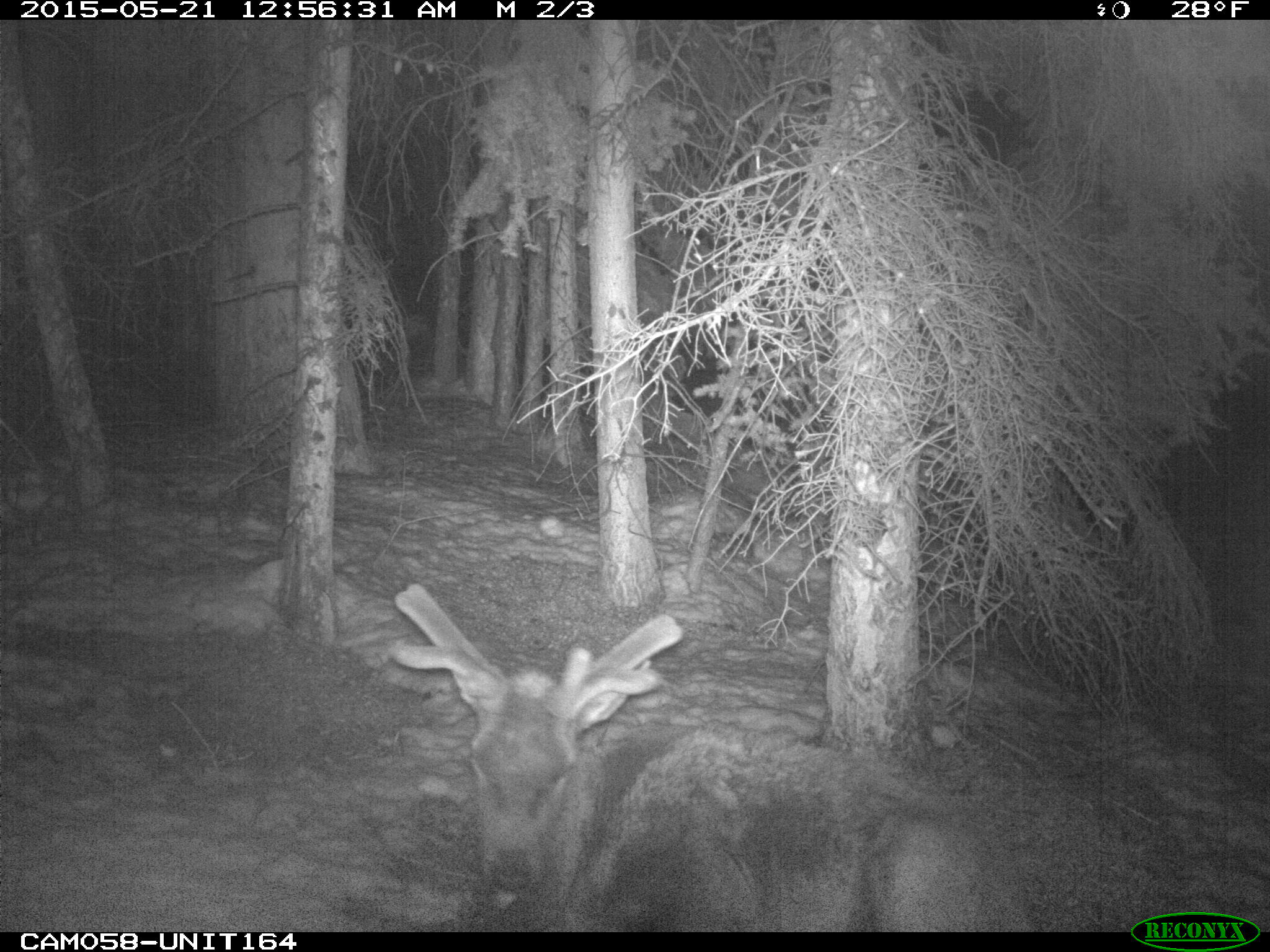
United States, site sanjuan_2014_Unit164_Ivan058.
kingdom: Animalia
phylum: Chordata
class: Mammalia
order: Artiodactyla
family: Cervidae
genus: Cervus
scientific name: Cervus elaphus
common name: red deer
Cervus elaphus (red deer).